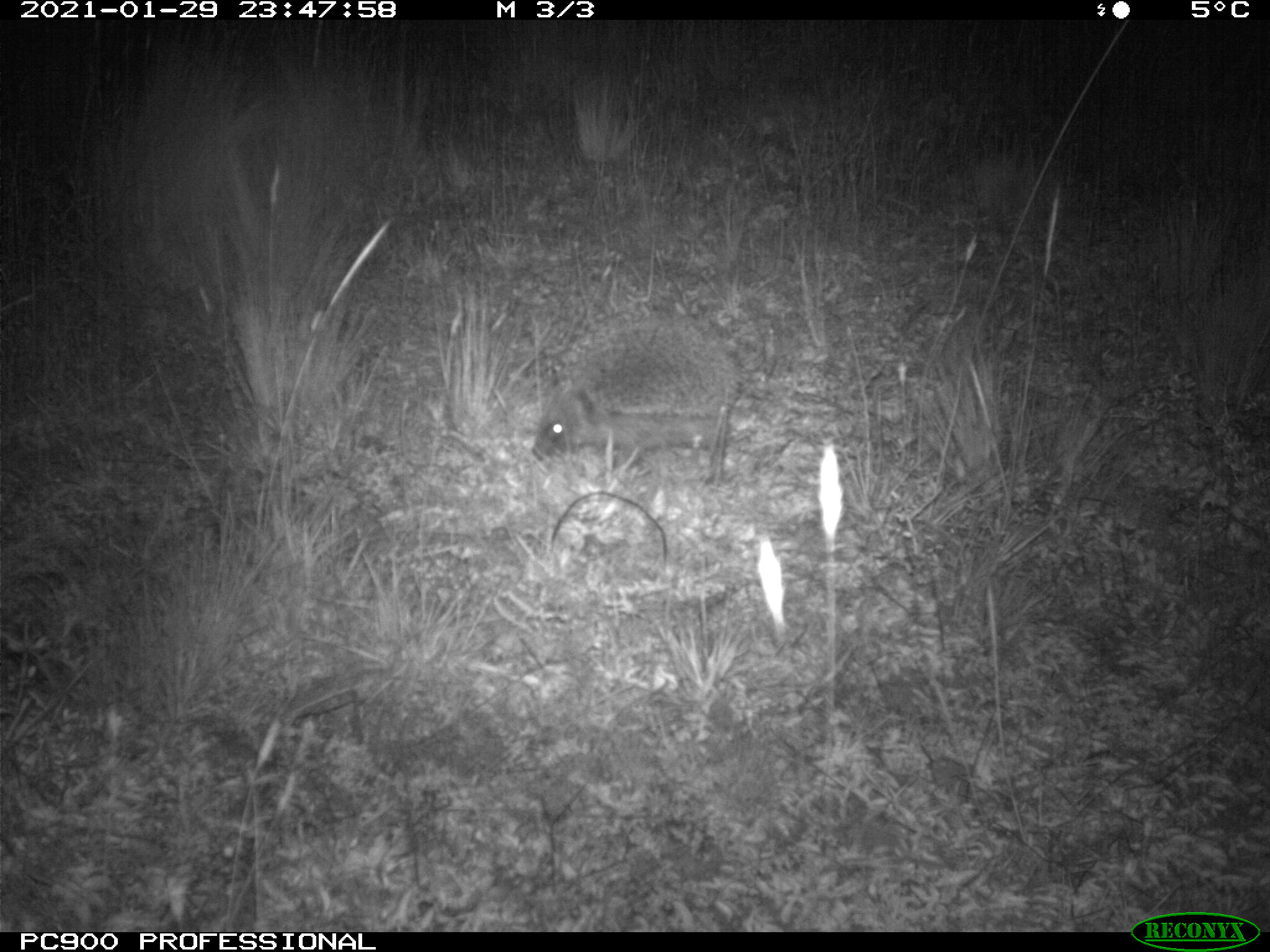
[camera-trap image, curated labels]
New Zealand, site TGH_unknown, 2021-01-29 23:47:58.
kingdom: Animalia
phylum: Chordata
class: Mammalia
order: Eulipotyphla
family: Erinaceidae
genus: Erinaceus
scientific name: Erinaceus europaeus europaeus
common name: european hedgehog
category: hedgehog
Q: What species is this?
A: Hedgehog (european hedgehog) (Erinaceus europaeus europaeus).